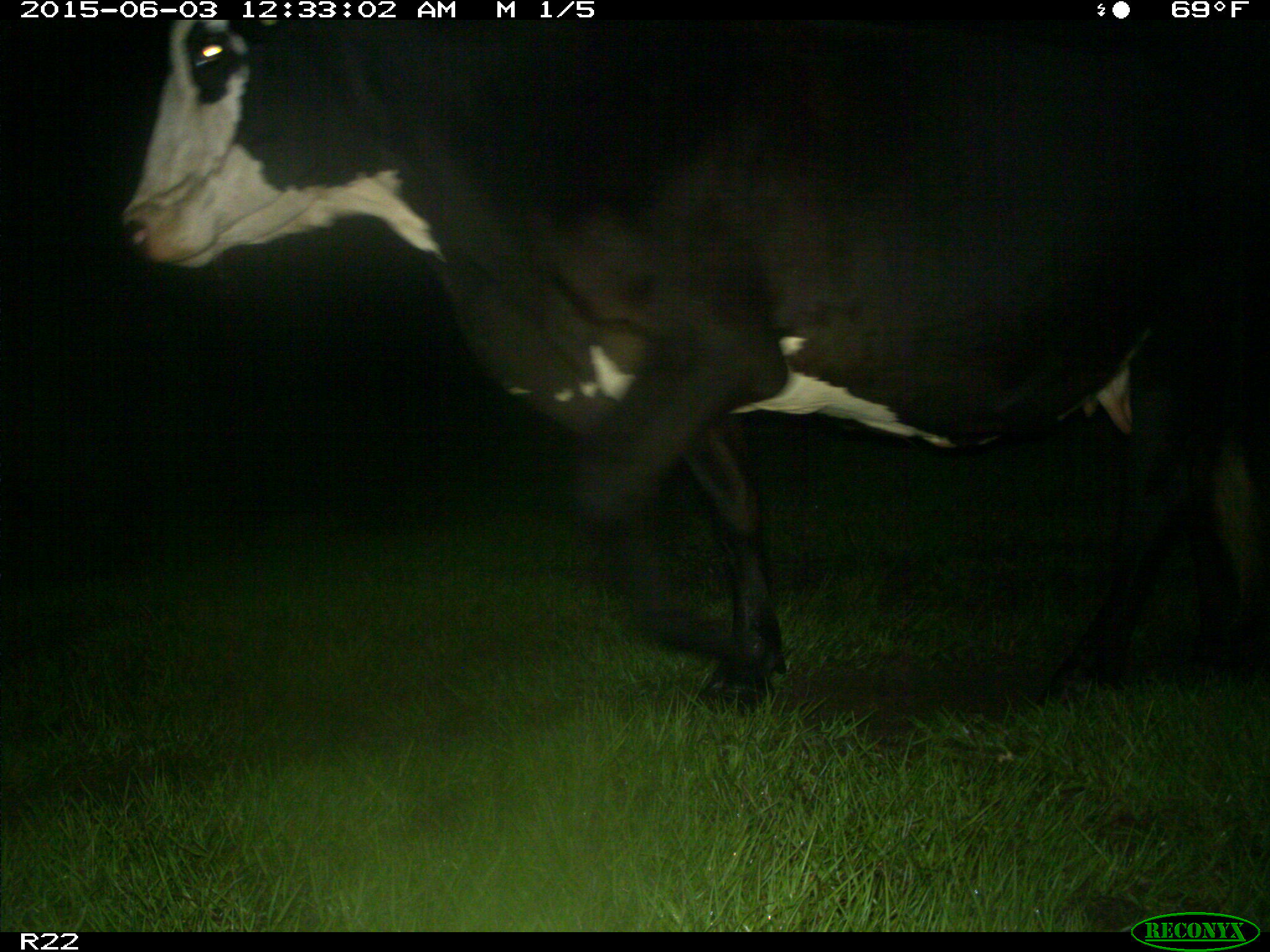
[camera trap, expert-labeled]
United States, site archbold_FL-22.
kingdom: Animalia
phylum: Chordata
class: Mammalia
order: Artiodactyla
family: Bovidae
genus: Bos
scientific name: Bos taurus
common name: domestic cow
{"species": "Bos taurus (domestic cow)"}